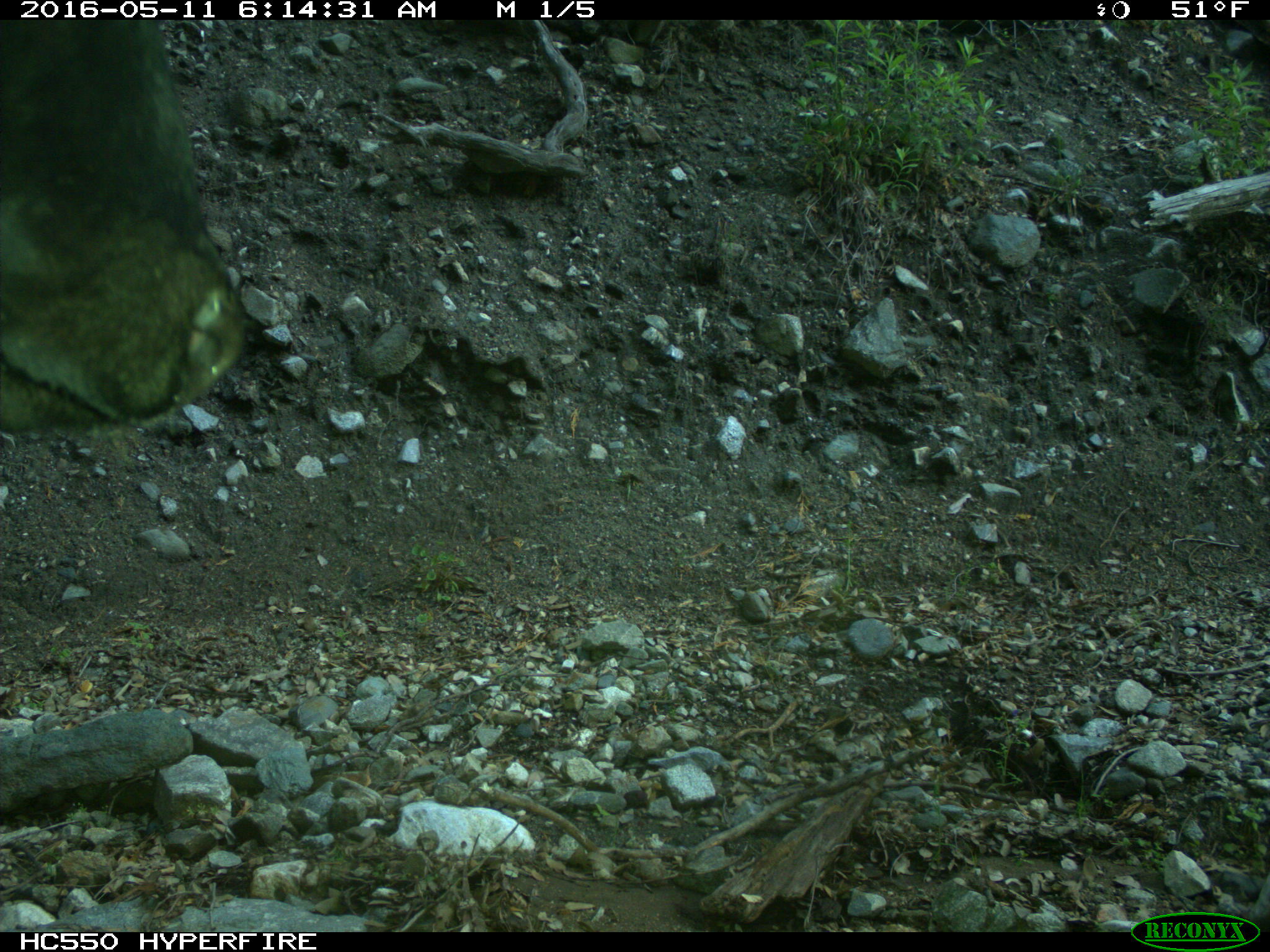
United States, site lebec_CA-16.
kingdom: Animalia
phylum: Chordata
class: Mammalia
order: Artiodactyla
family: Bovidae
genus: Bos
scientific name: Bos taurus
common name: domestic cow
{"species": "Bos taurus (domestic cow)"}